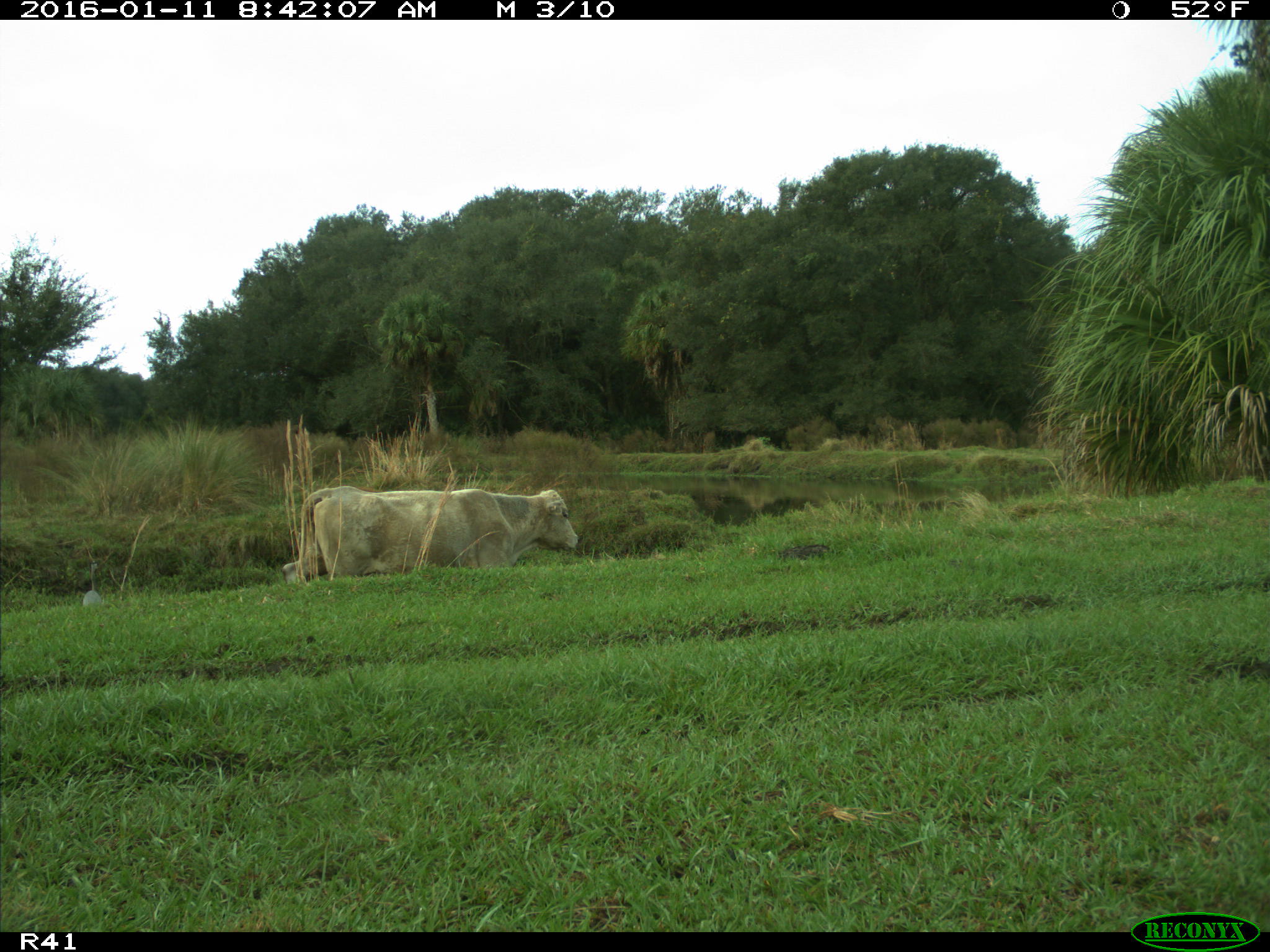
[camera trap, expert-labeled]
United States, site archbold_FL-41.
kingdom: Animalia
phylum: Chordata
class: Mammalia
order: Artiodactyla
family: Bovidae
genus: Bos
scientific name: Bos taurus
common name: domestic cow